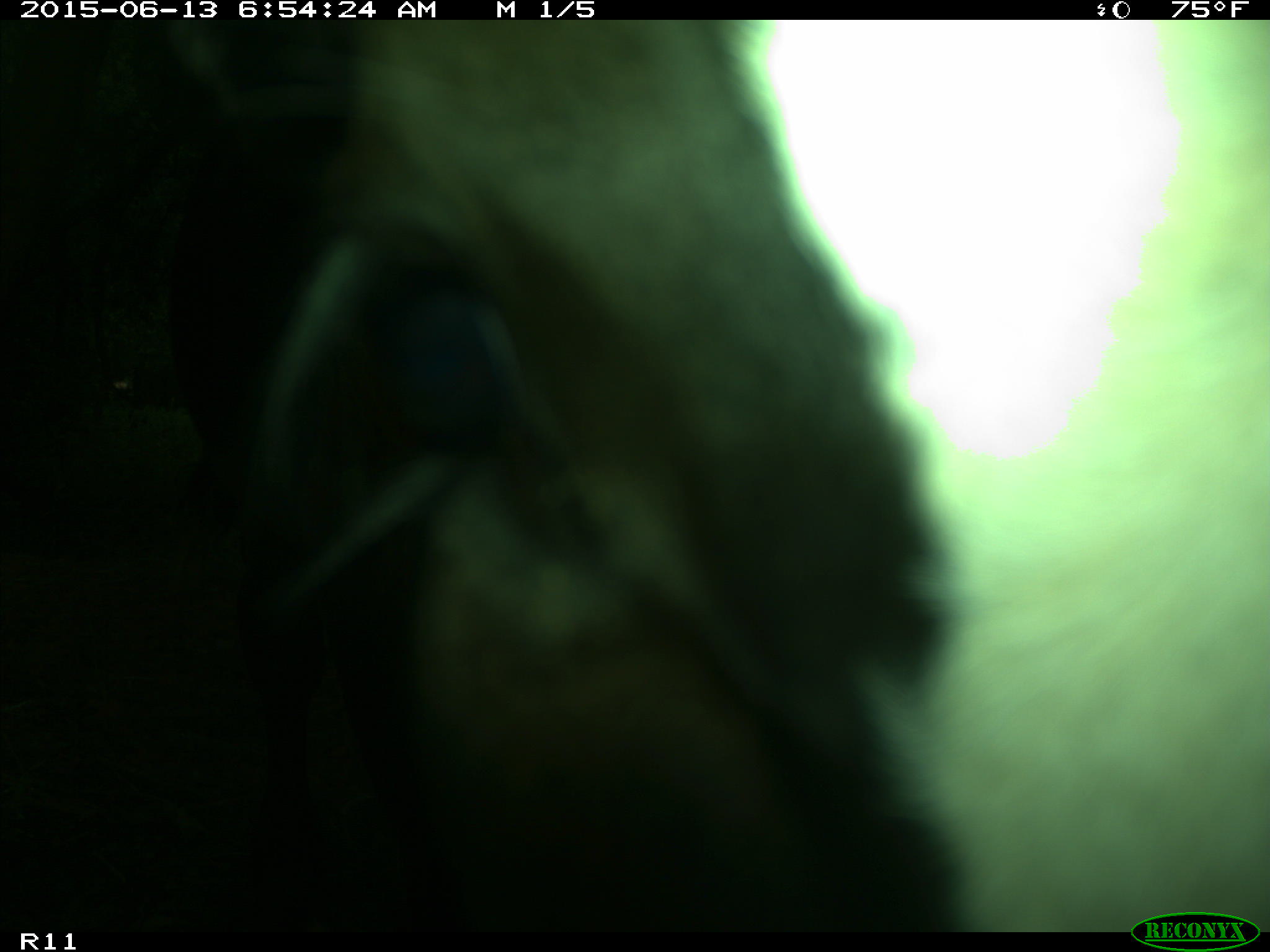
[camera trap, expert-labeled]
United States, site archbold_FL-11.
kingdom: Animalia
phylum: Chordata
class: Mammalia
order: Artiodactyla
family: Bovidae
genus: Bos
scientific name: Bos taurus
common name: domestic cow